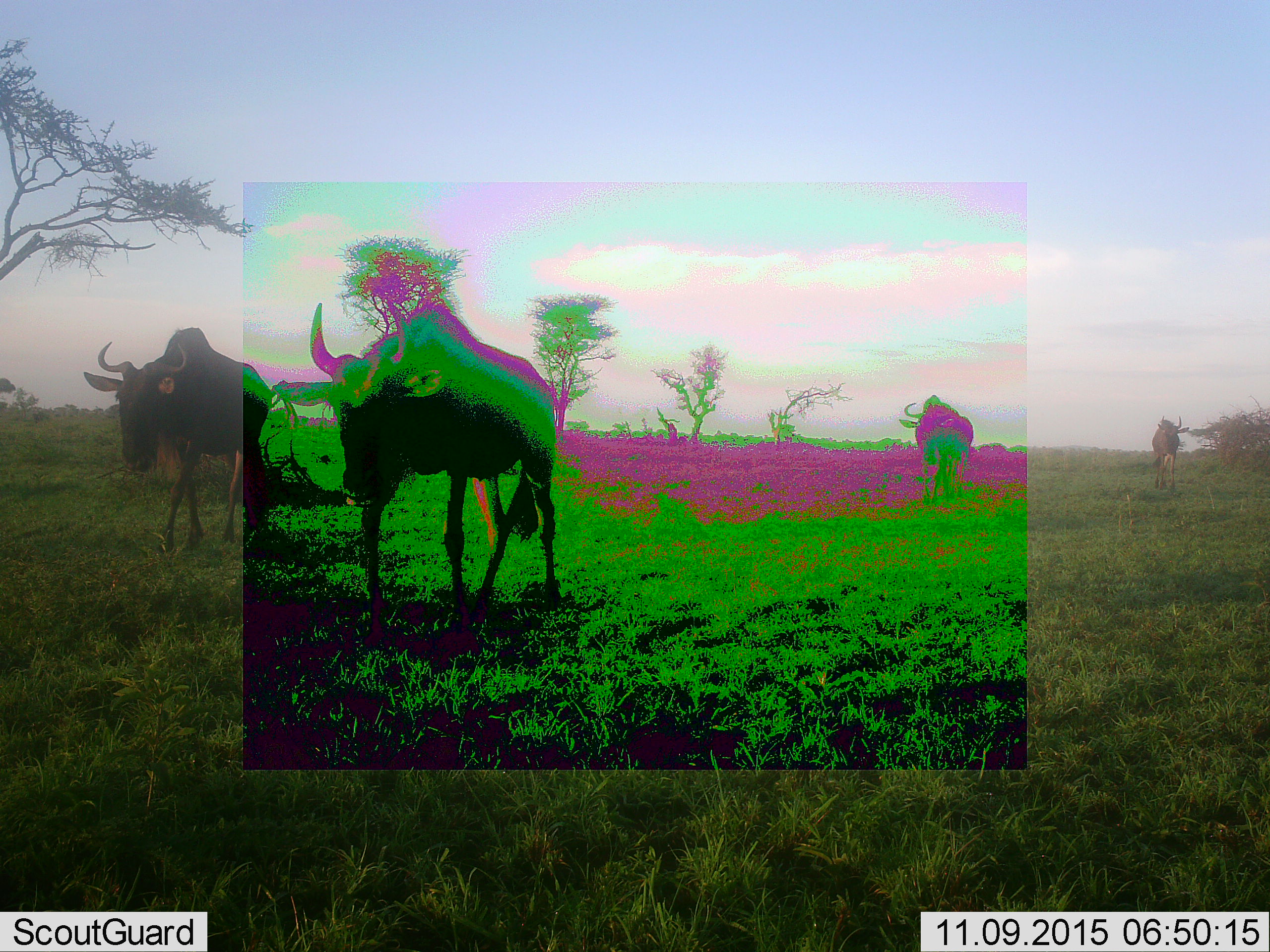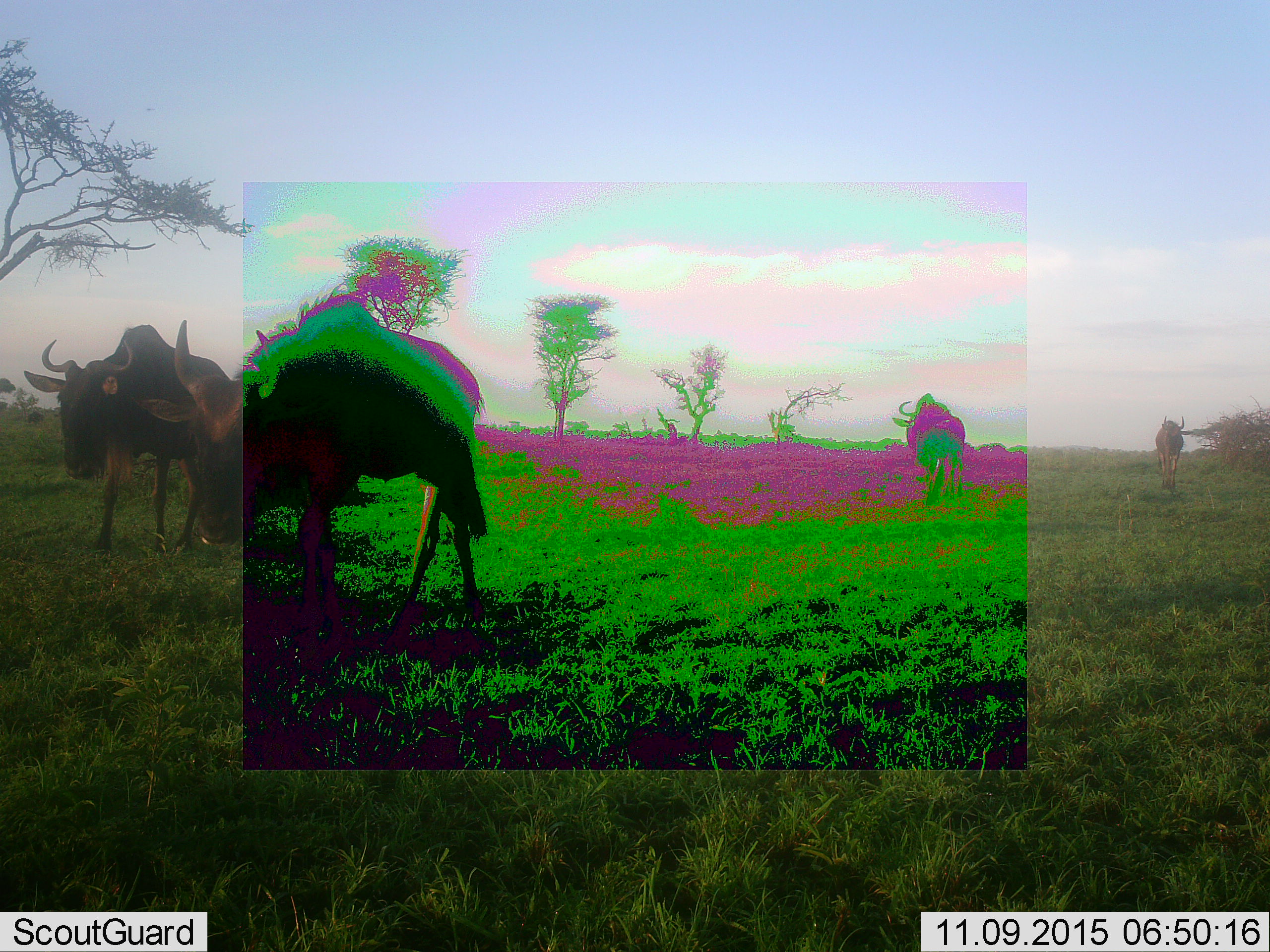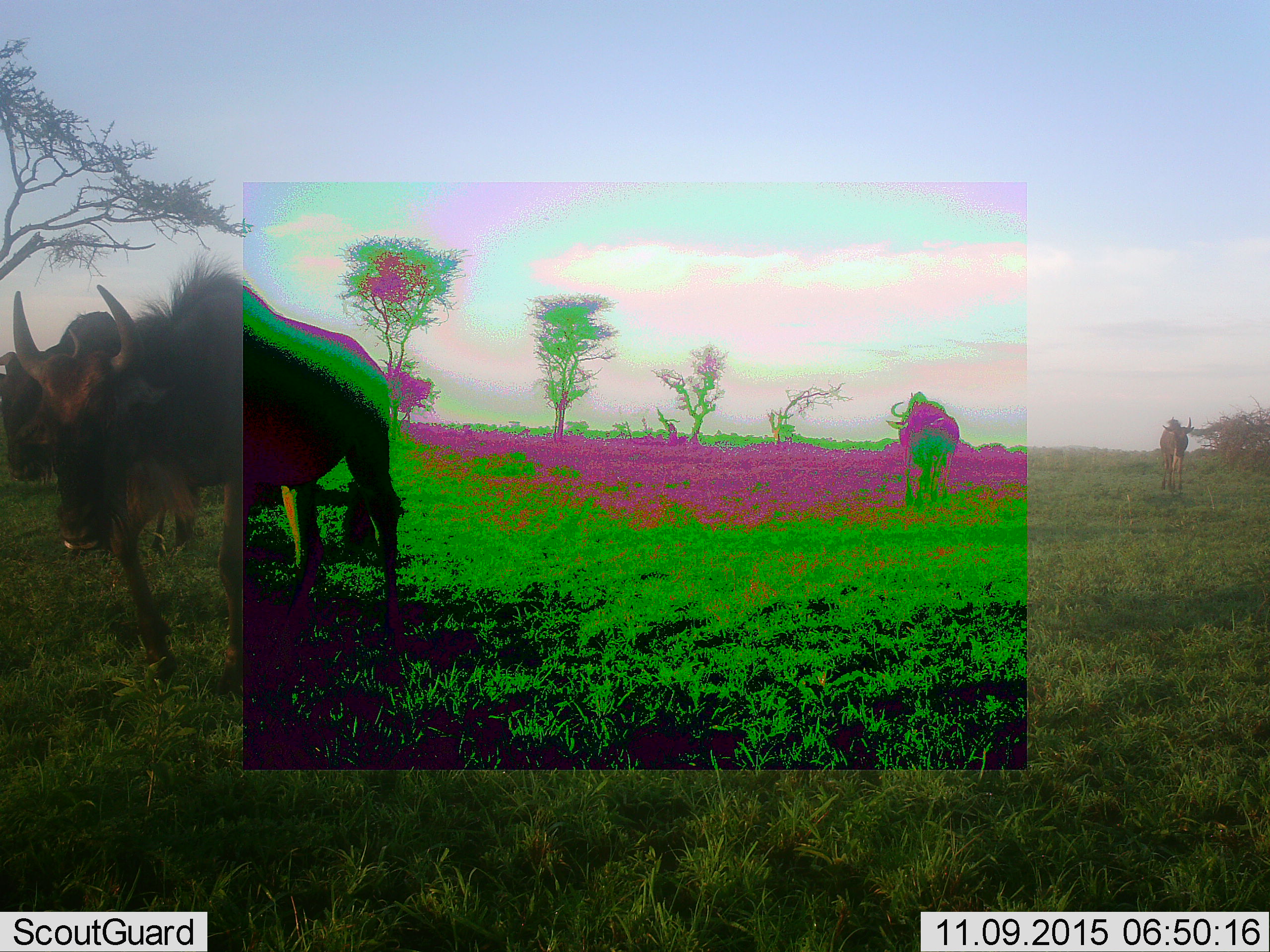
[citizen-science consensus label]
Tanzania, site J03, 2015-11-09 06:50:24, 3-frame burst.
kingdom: Animalia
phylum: Chordata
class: Mammalia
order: Artiodactyla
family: Bovidae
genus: Connochaetes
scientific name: Connochaetes taurinus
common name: blue wildebeest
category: wildebeest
Wildebeest (blue wildebeest) (Connochaetes taurinus), count 4. Behavior (volunteer vote fractions): standing 10%, resting 0%, moving 90%, interacting 0%. Young present (vote fraction): 0%. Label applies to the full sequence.